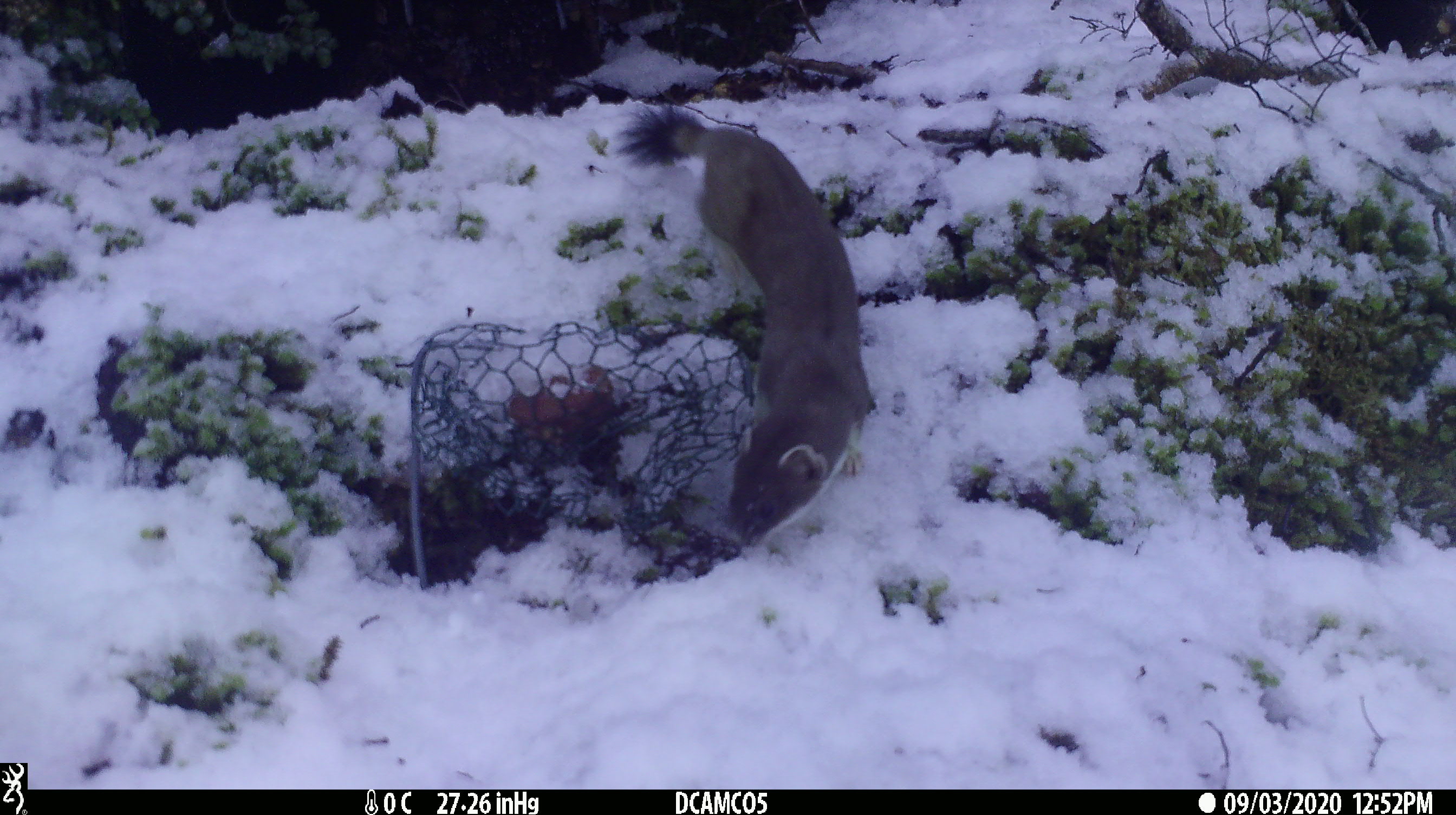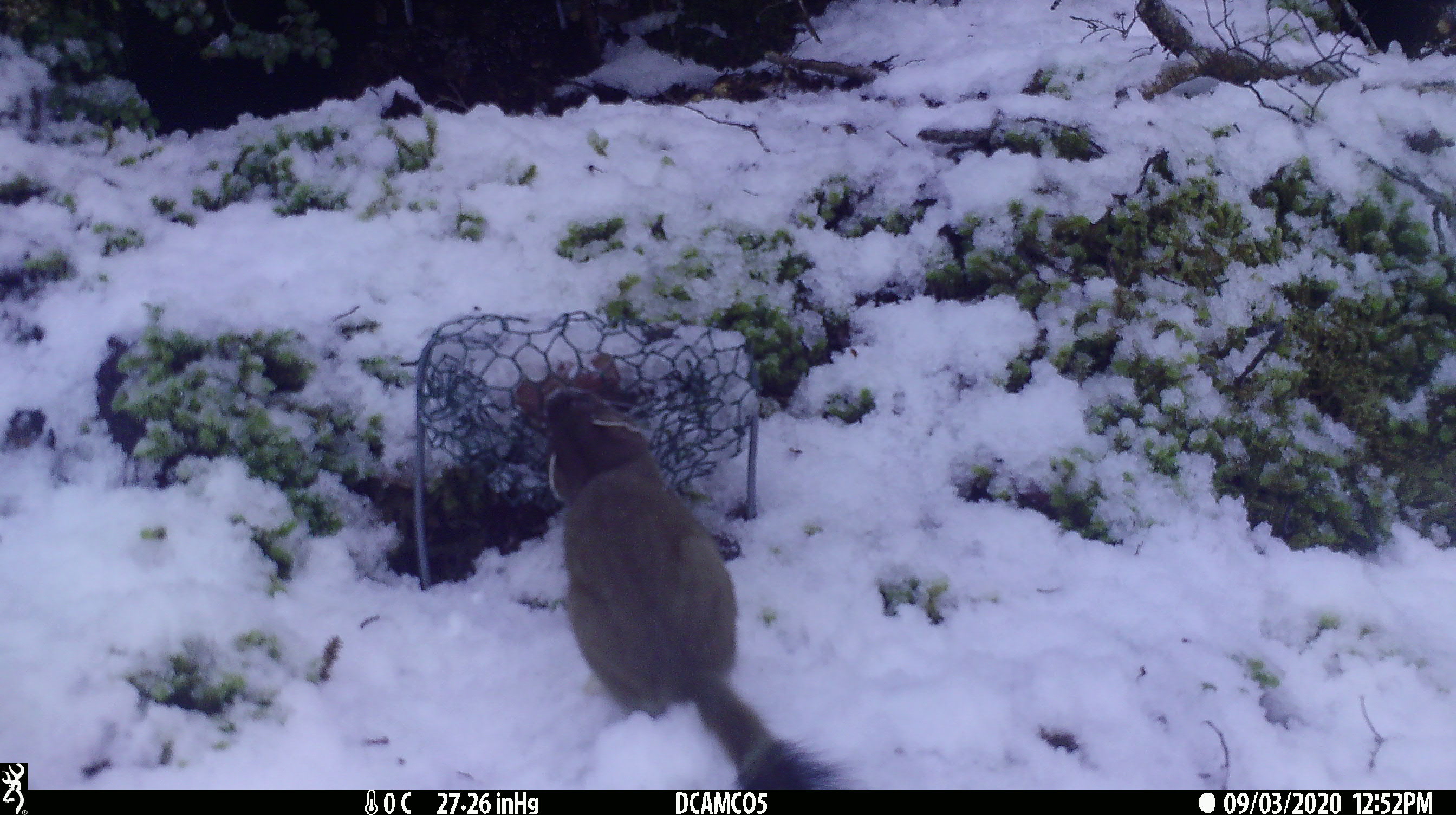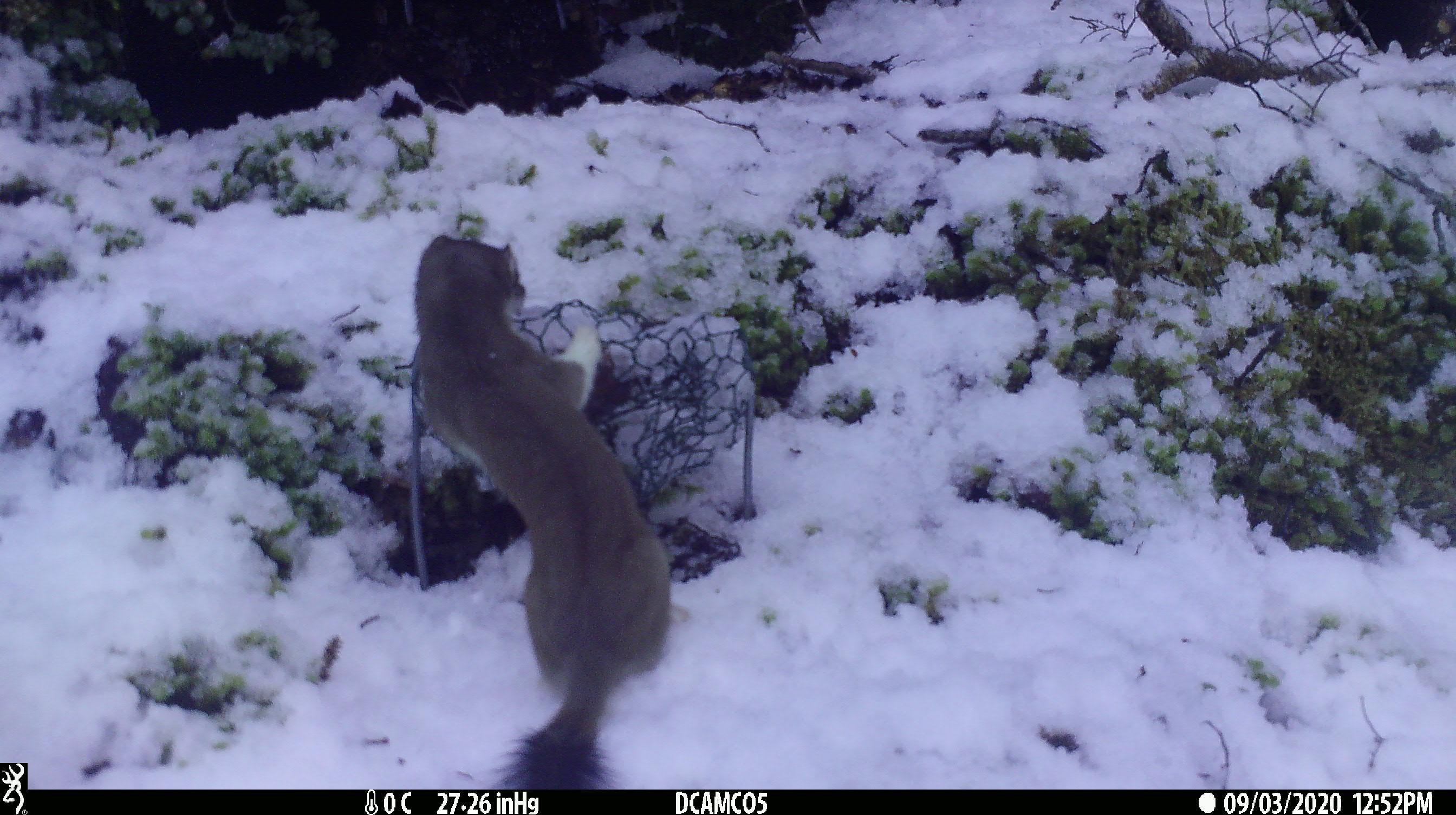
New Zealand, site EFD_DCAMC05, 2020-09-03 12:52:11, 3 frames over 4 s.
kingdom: Animalia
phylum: Chordata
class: Mammalia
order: Carnivora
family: Mustelidae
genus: Mustela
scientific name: Mustela erminea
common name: stoat